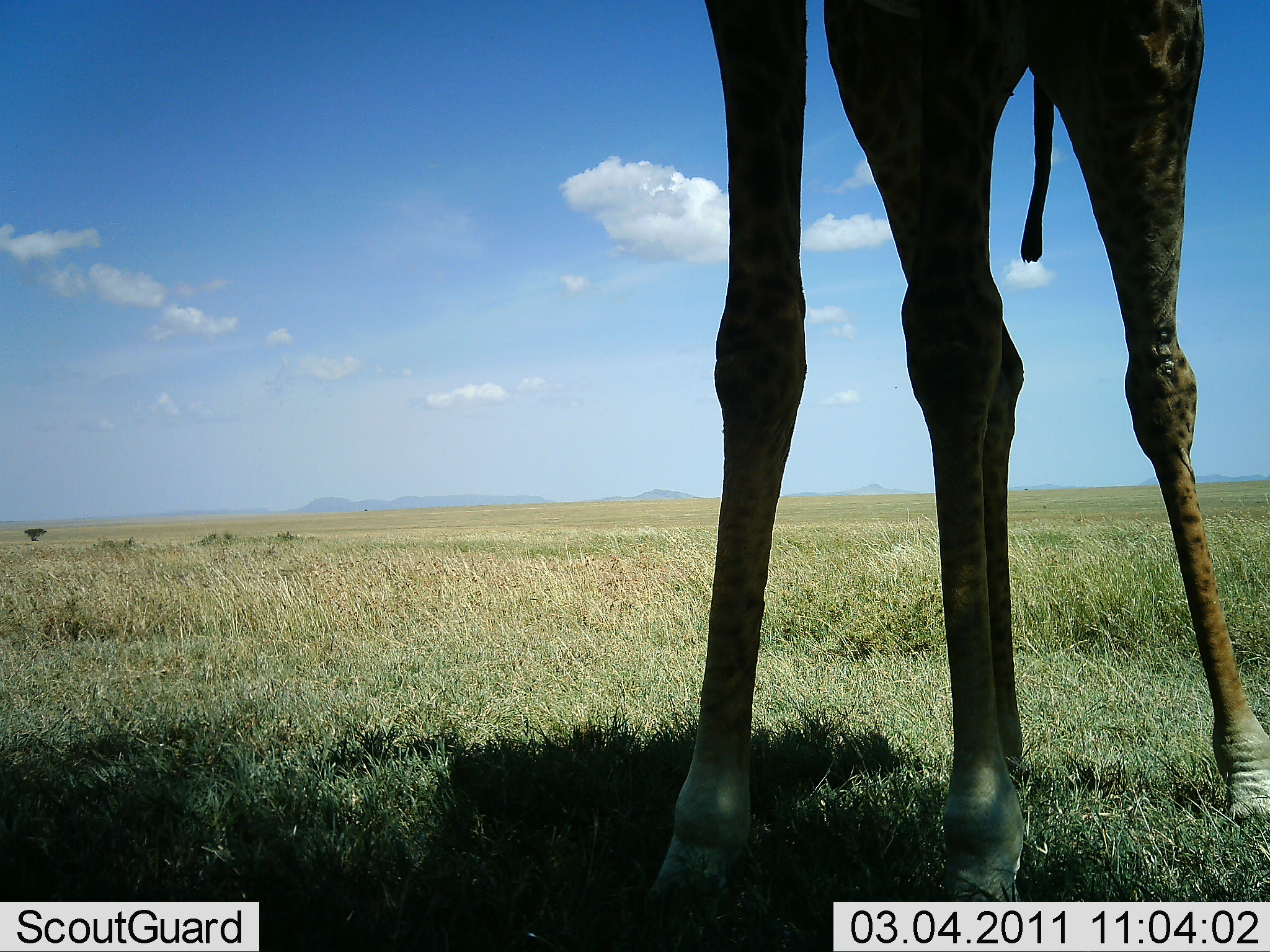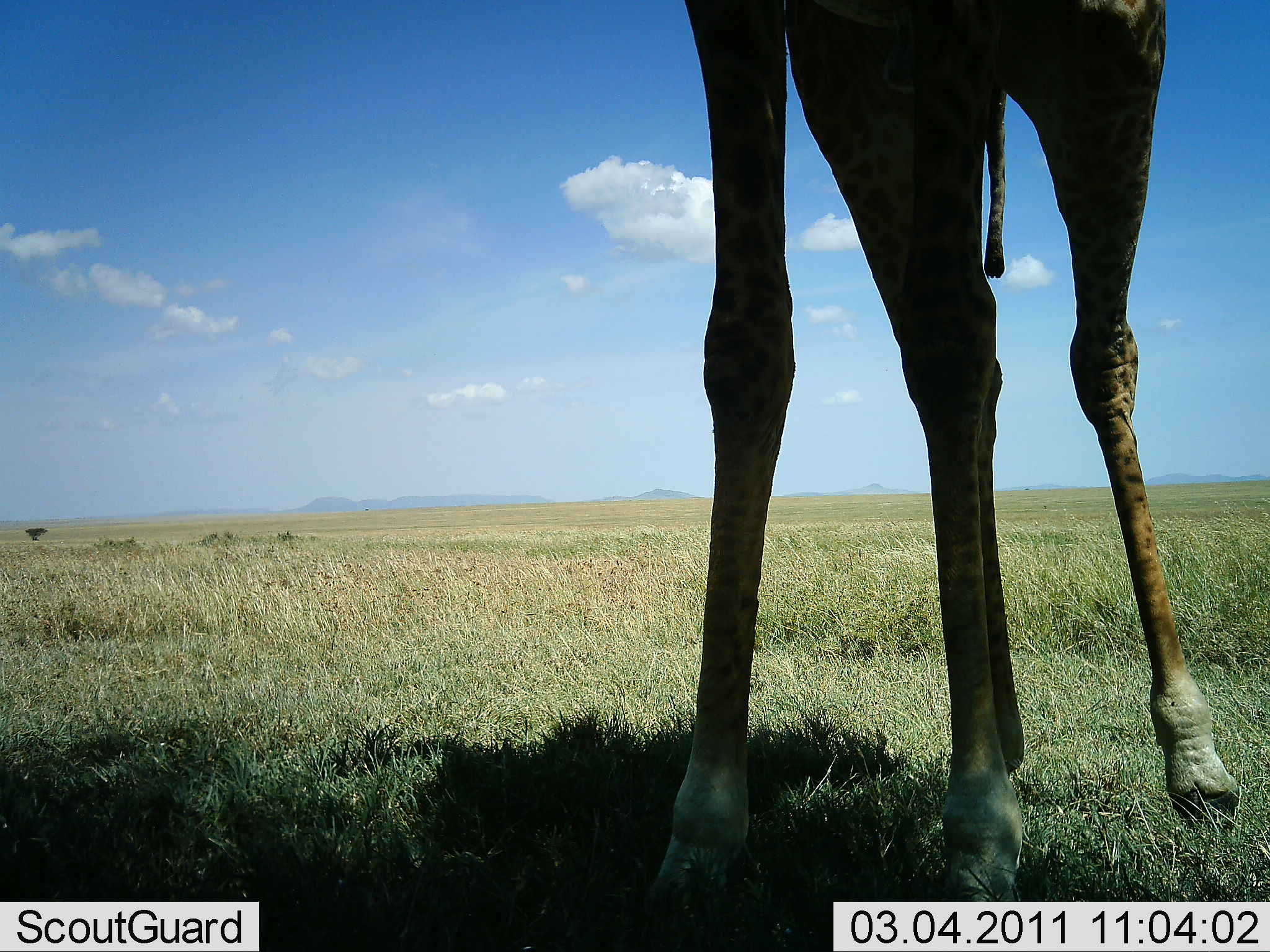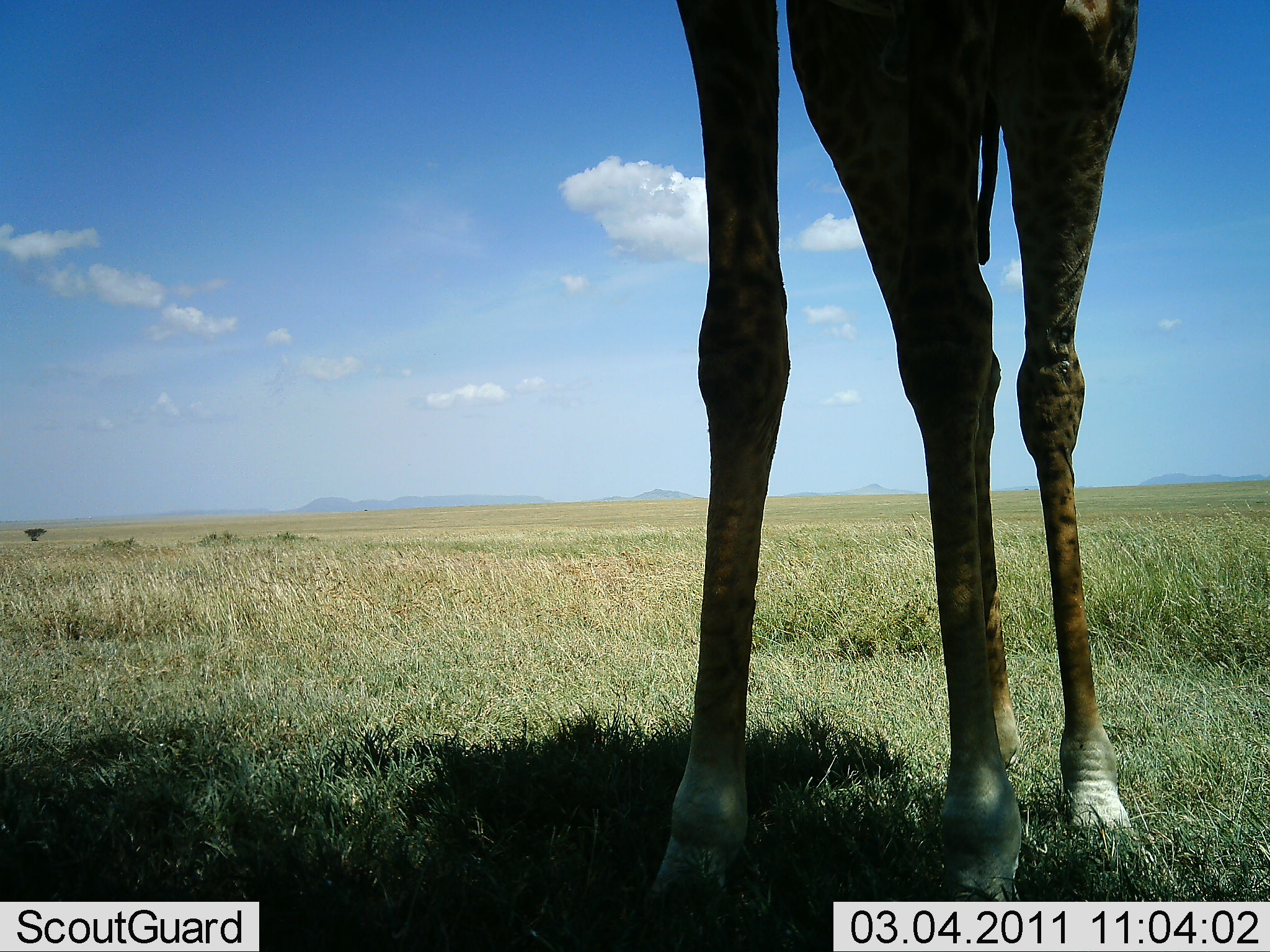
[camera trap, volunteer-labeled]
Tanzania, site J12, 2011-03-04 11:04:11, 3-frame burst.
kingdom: Animalia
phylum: Chordata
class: Mammalia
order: Artiodactyla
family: Giraffidae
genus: Giraffa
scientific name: Giraffa camelopardalis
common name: giraffe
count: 1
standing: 100%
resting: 0%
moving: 0%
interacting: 0%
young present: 0%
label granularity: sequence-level